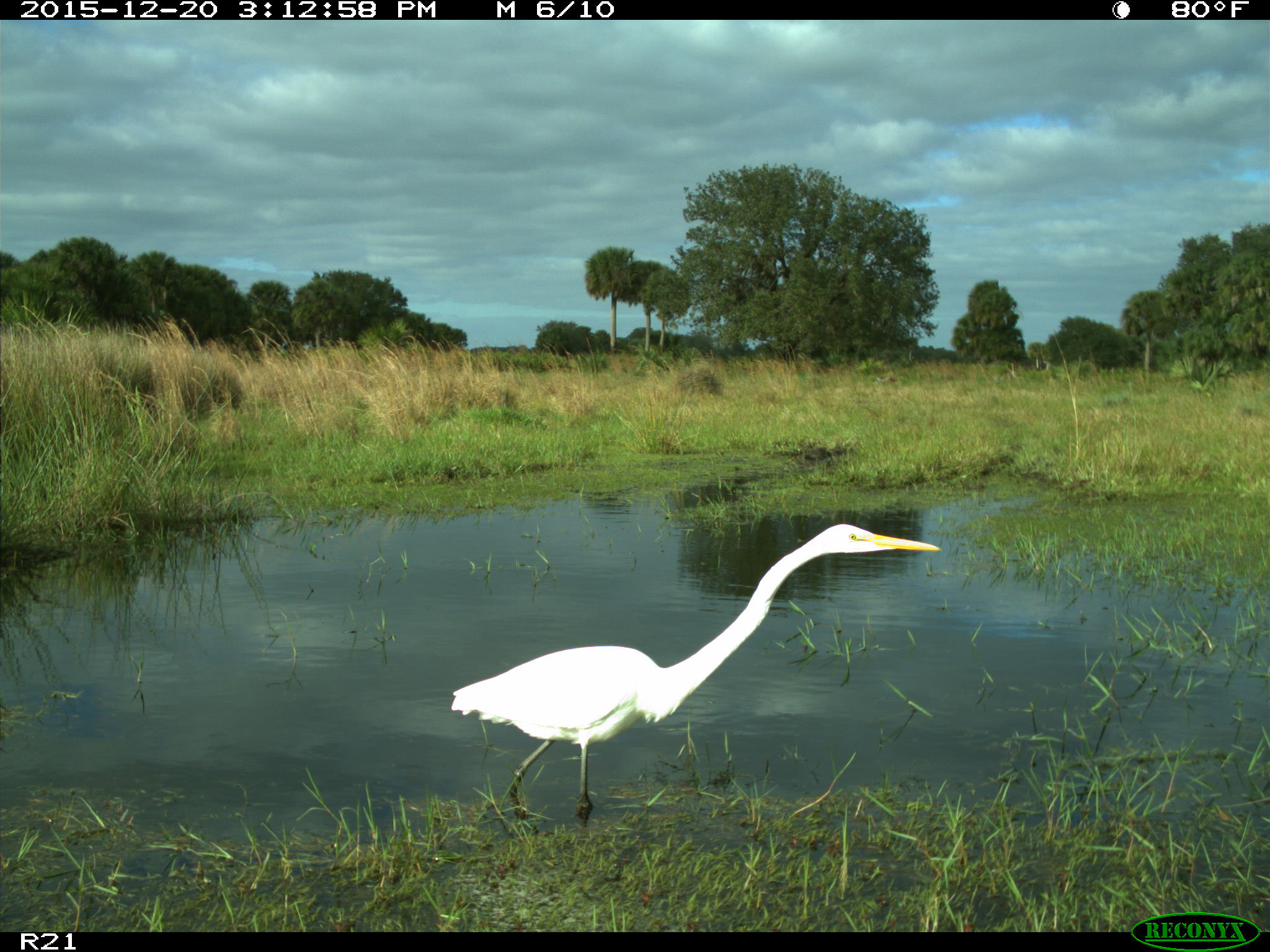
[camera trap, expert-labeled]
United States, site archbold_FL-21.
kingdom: Animalia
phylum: Chordata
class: Aves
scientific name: Aves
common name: birds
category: unidentified bird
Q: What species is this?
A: Unidentified bird (birds) (Aves).